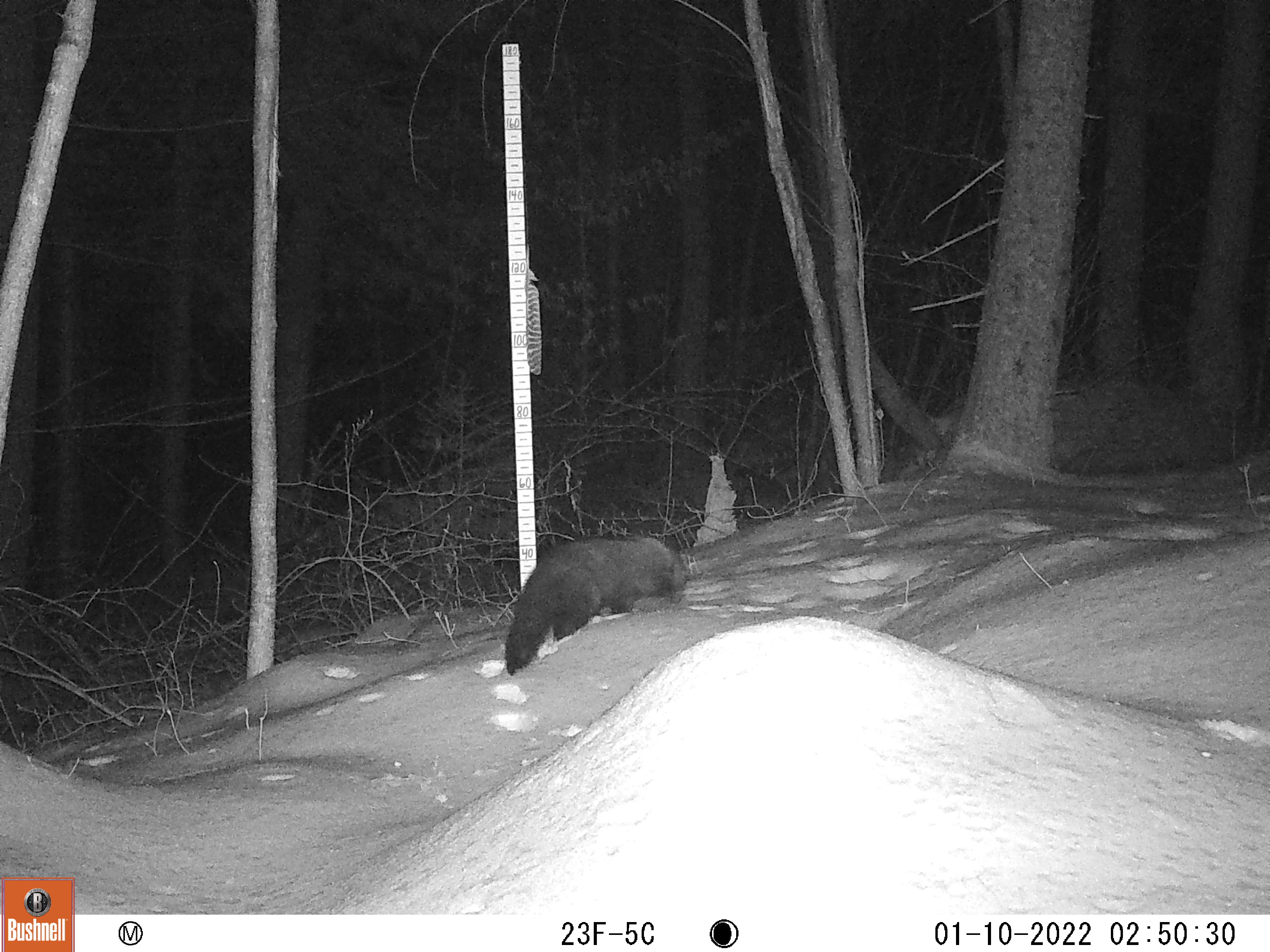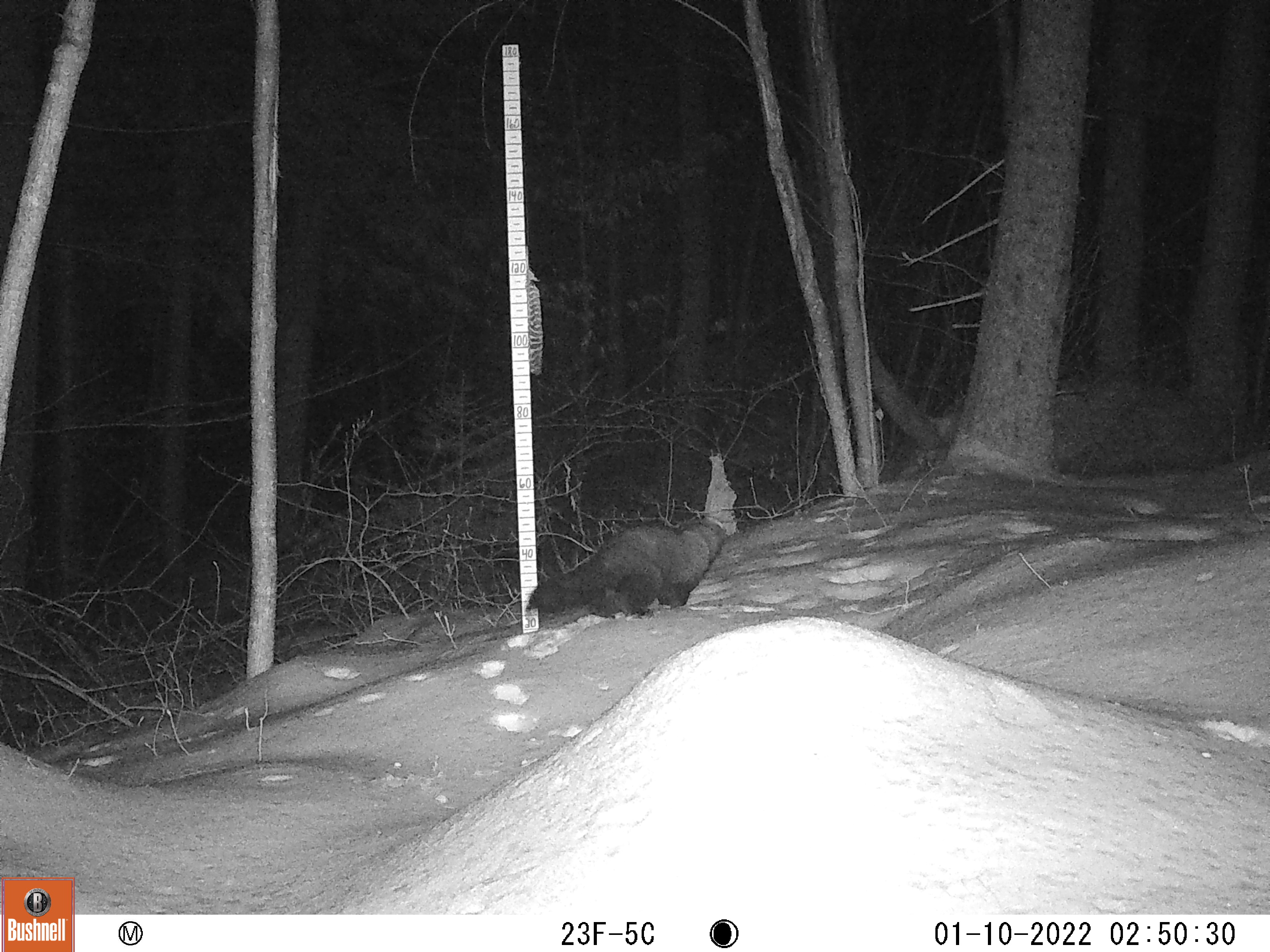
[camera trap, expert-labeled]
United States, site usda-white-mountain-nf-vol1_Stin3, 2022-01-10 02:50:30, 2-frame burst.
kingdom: Animalia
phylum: Chordata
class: Mammalia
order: Carnivora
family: Mustelidae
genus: Pekania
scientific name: Pekania pennanti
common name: fisher